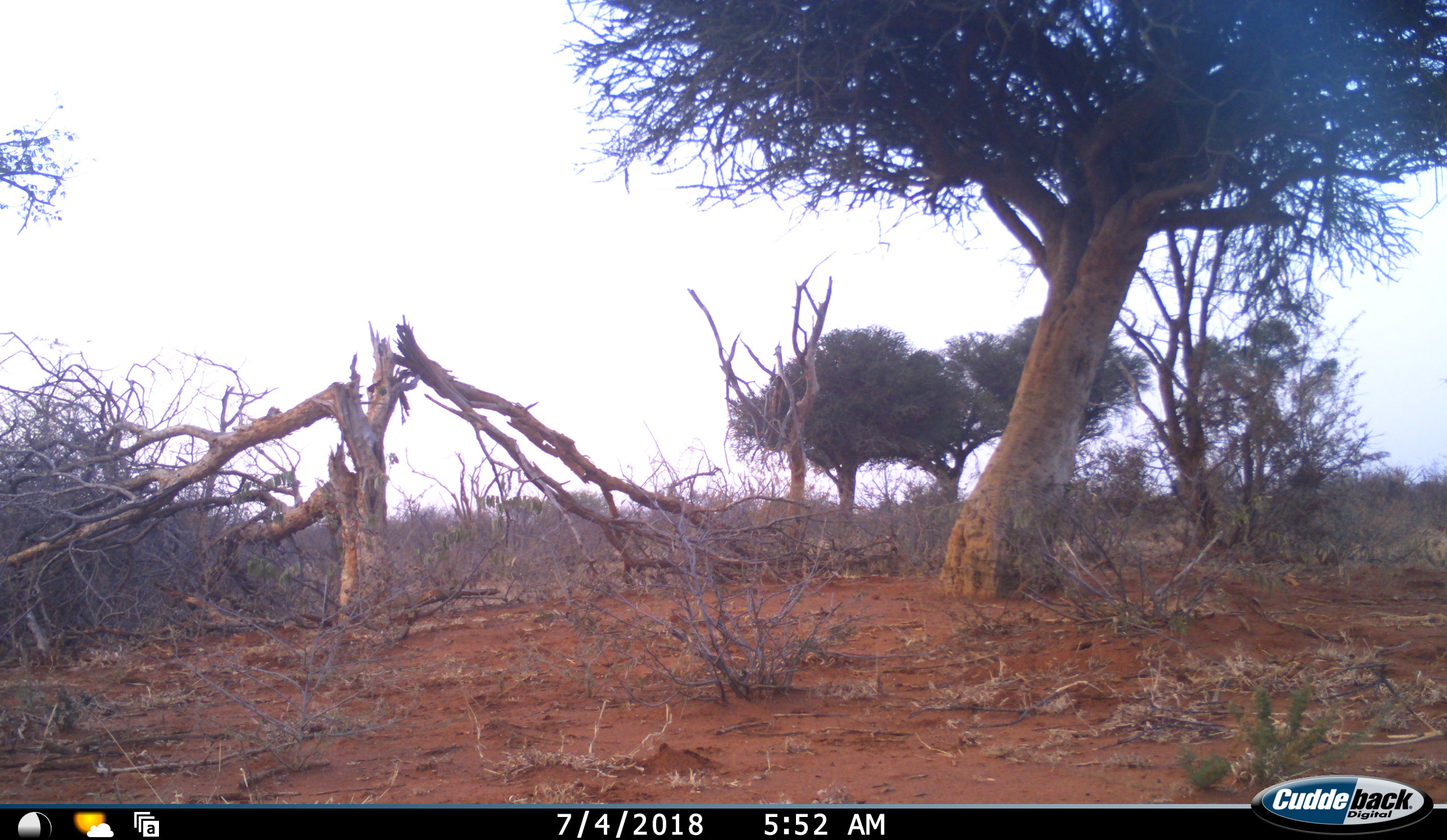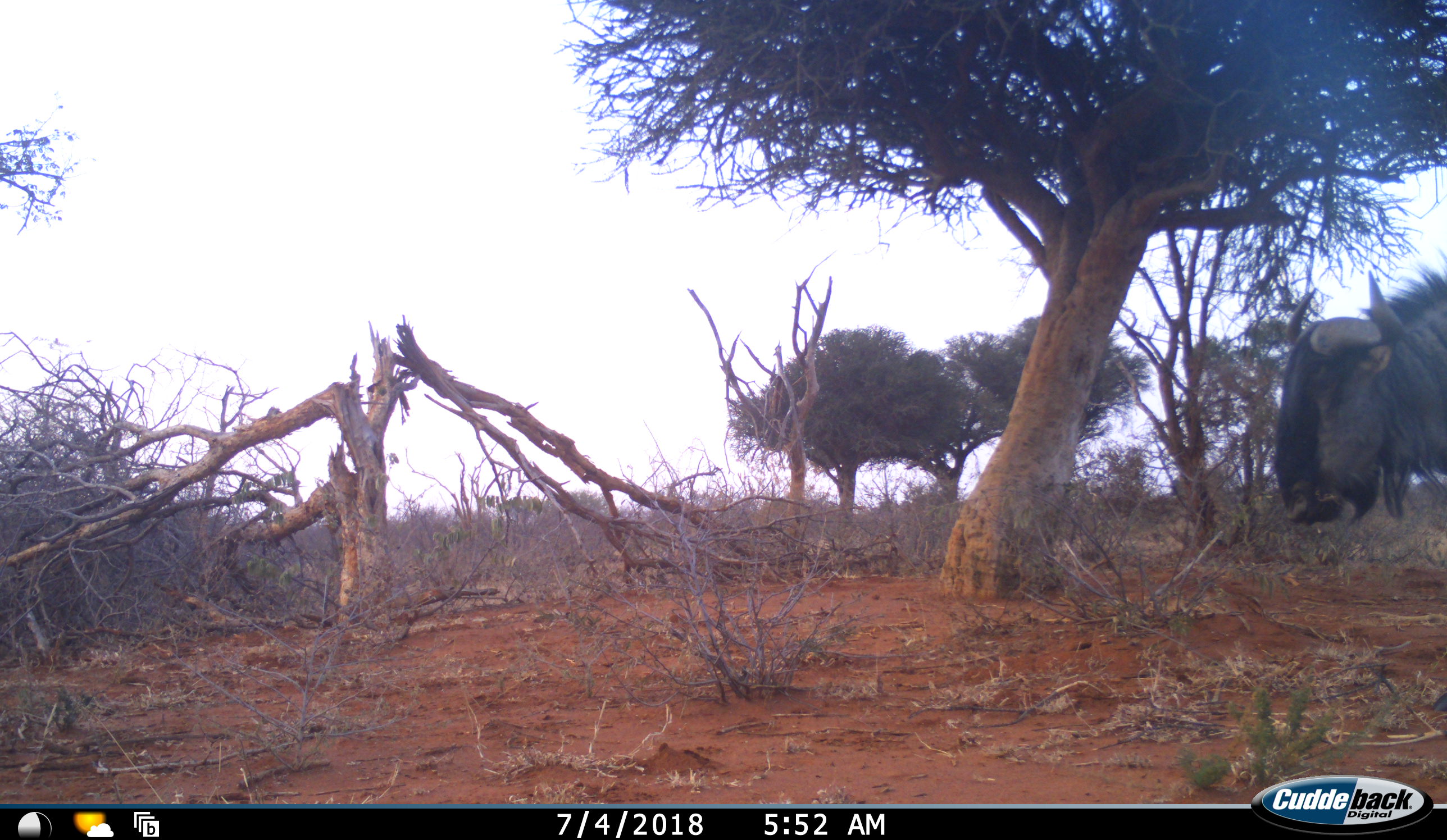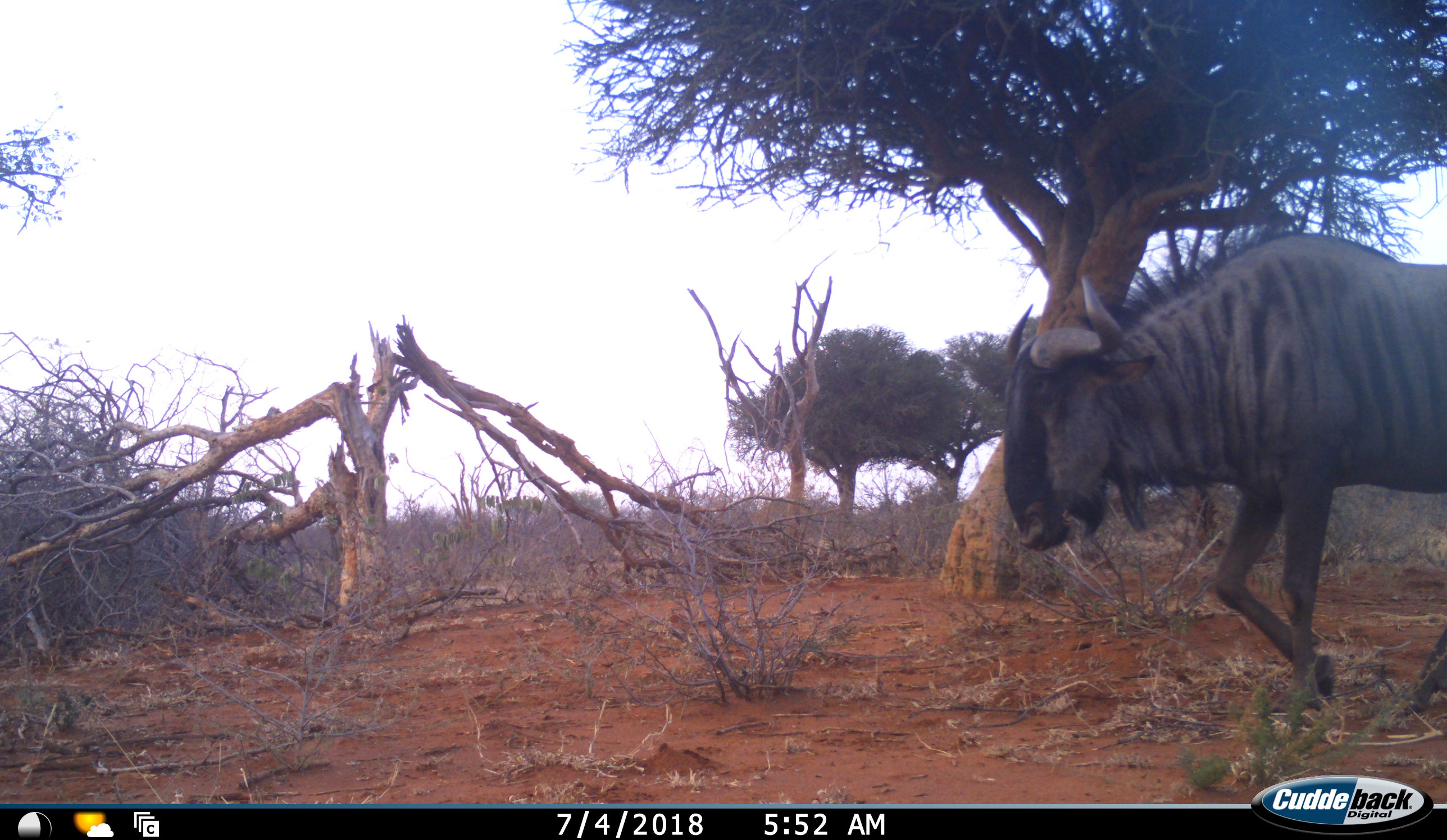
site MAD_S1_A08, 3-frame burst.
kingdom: Animalia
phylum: Chordata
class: Mammalia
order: Artiodactyla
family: Bovidae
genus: Connochaetes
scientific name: Connochaetes taurinus taurinus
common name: blue wildebeest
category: wildebeestblue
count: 1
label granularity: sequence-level